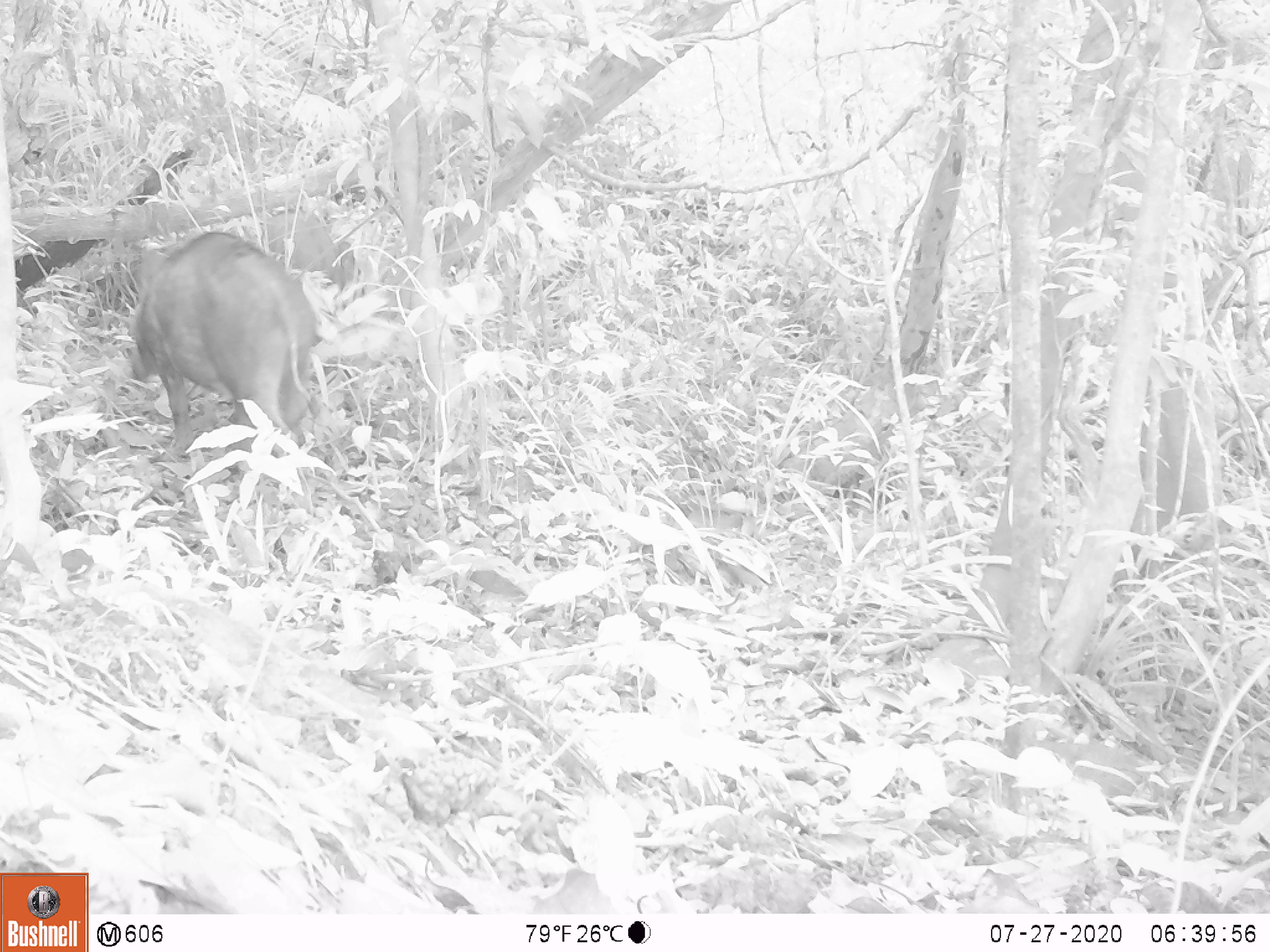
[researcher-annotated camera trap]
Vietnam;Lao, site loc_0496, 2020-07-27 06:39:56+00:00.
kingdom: Animalia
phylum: Chordata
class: Mammalia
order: Artiodactyla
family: Suidae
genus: Sus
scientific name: Sus scrofa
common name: eurasian wild pig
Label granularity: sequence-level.